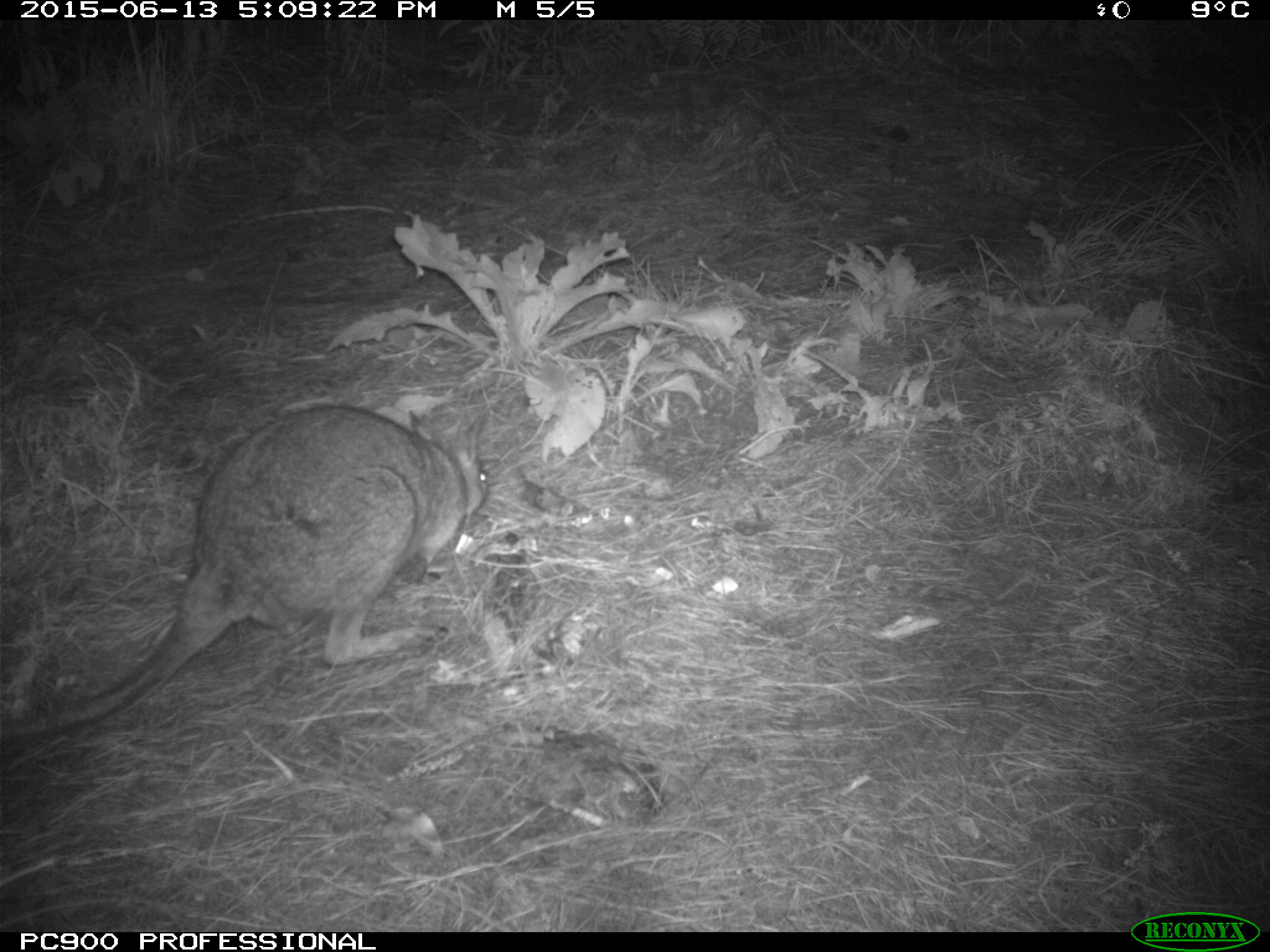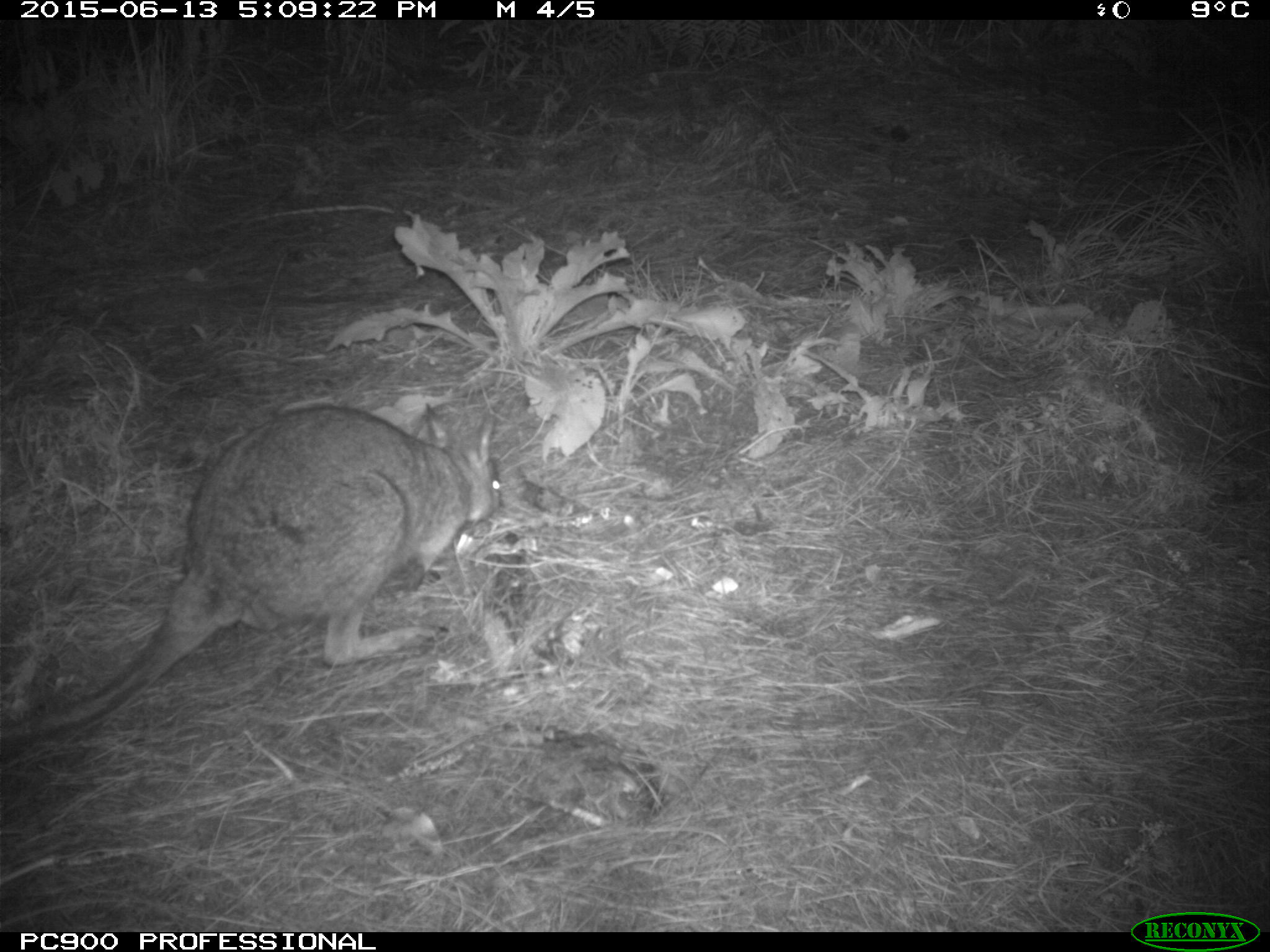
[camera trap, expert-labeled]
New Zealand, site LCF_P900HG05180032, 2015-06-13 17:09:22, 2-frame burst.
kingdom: Animalia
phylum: Chordata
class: Mammalia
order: Diprotodontia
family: Macropodidae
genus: Notamacropus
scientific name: Notamacropus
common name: wallaby